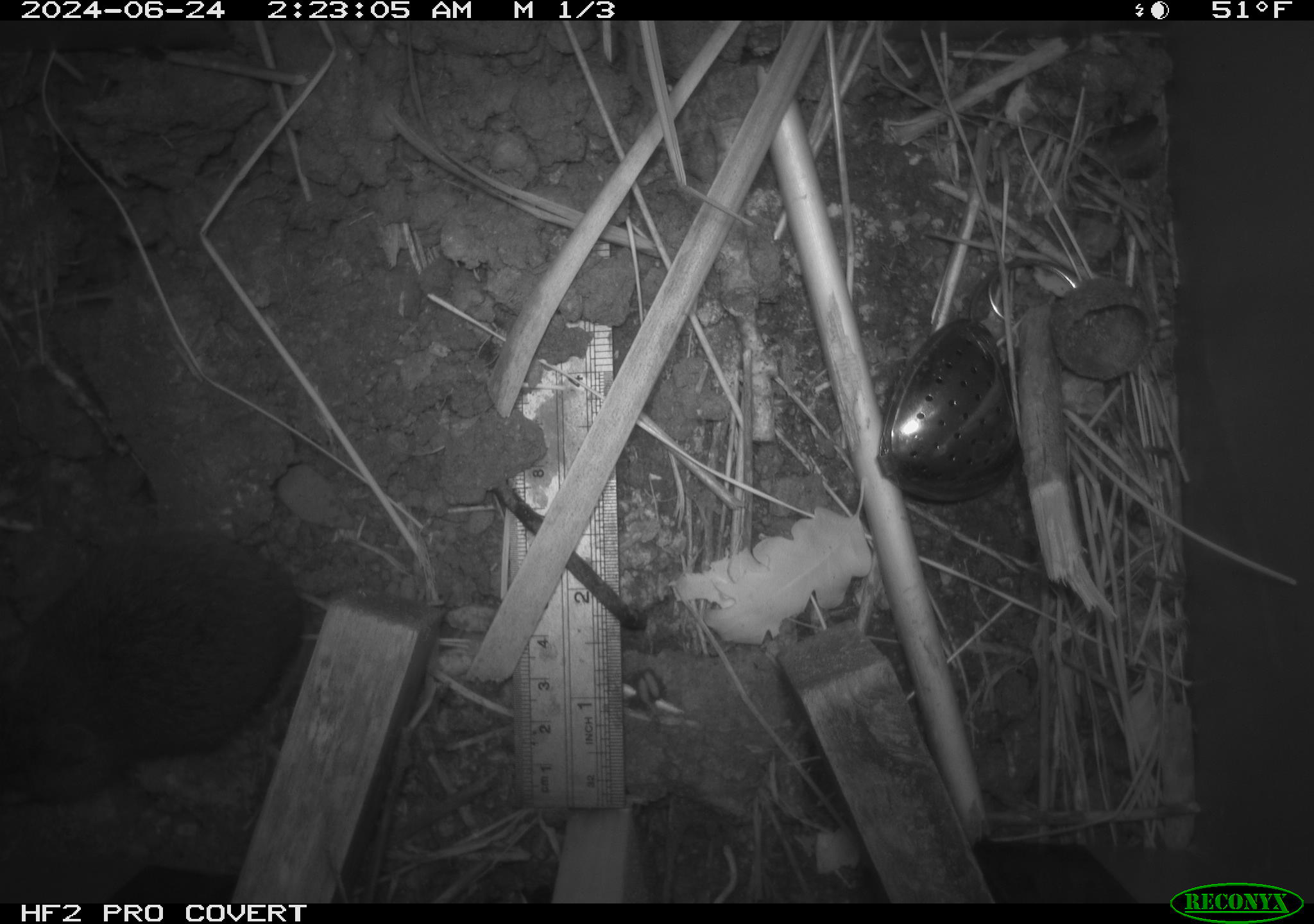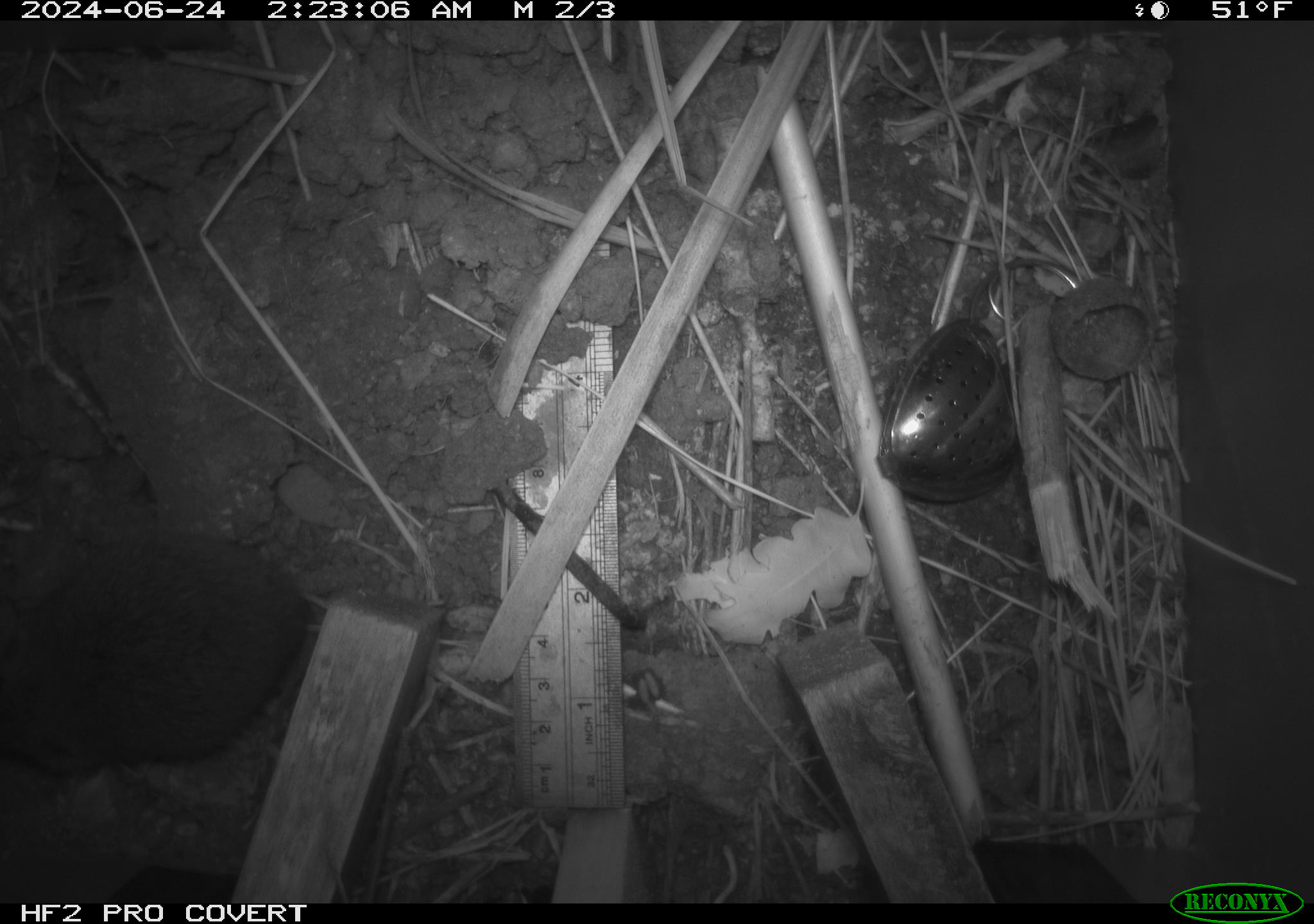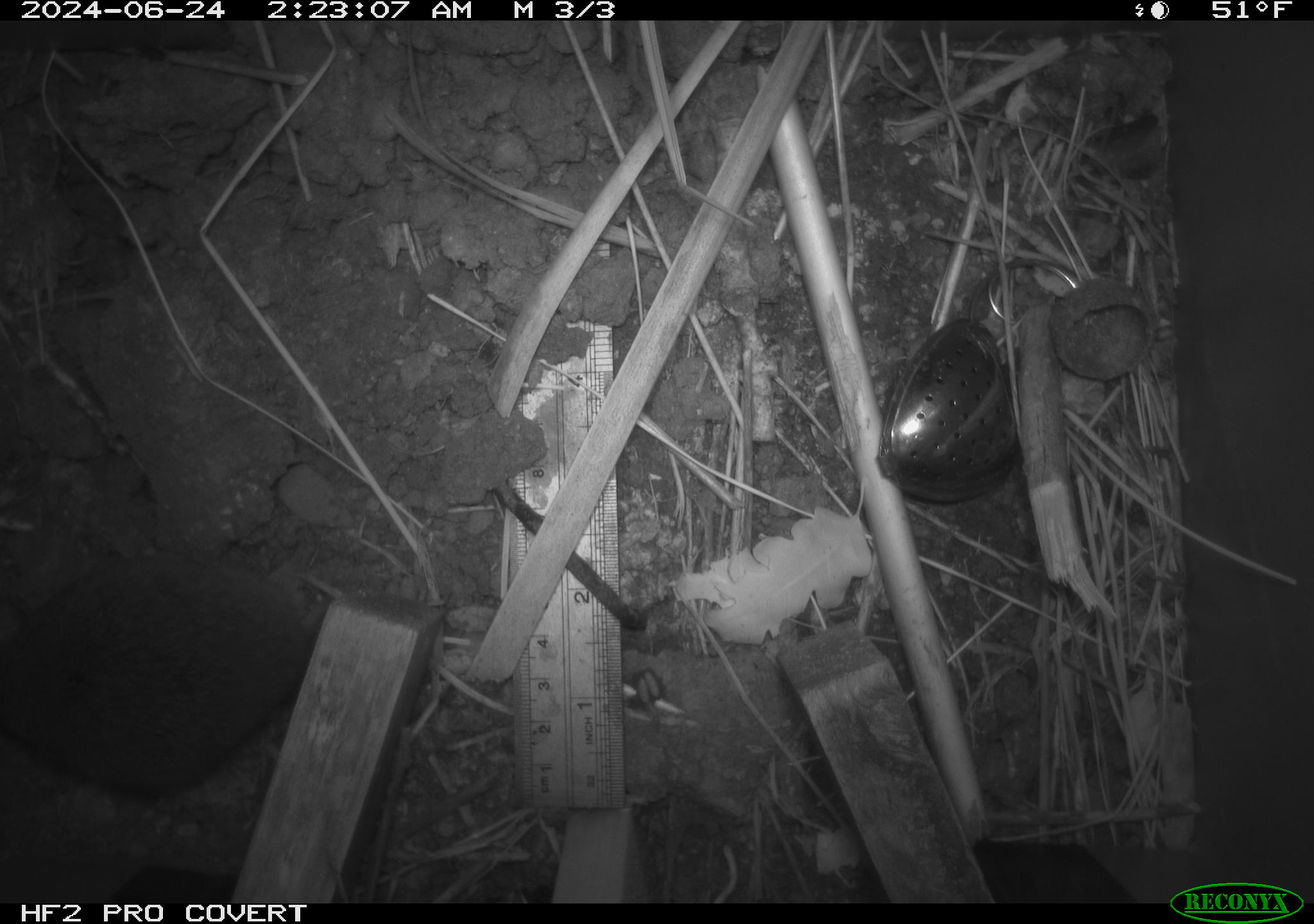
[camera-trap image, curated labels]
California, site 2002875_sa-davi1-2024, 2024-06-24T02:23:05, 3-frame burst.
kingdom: Animalia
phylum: Chordata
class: Mammalia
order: Rodentia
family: Cricetidae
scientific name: Arvicolinae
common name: voles, lemmings, and muskrats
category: arvicolinae subfamily